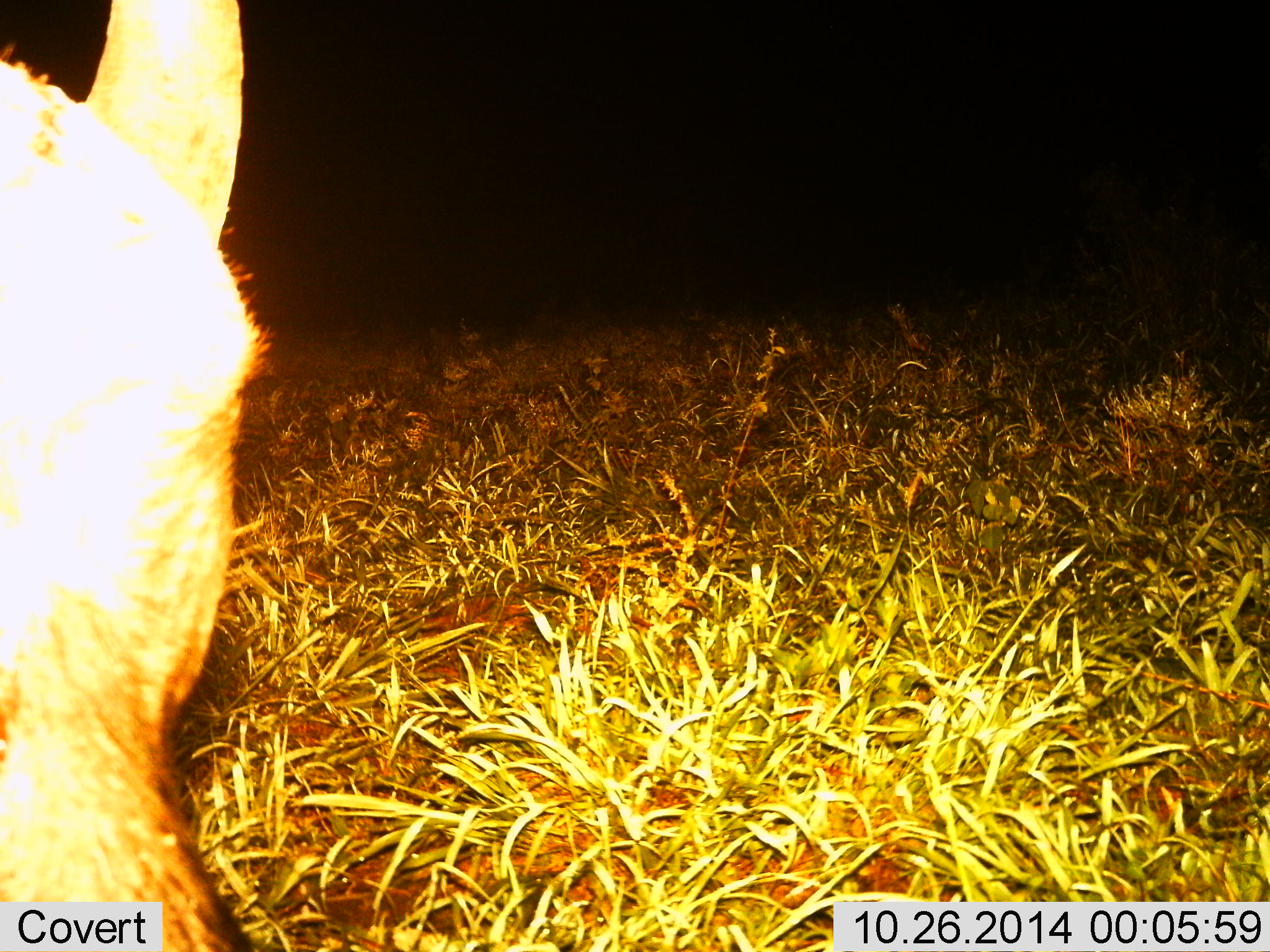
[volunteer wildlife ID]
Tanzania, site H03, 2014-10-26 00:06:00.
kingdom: Animalia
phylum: Chordata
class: Mammalia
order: Artiodactyla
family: Suidae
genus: Phacochoerus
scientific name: Phacochoerus africanus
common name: warthog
Warthog (Phacochoerus africanus), count 1. Behavior (volunteer vote fractions): standing 100%, resting 0%, moving 0%, interacting 0%. Young present (vote fraction): 0%. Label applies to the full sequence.